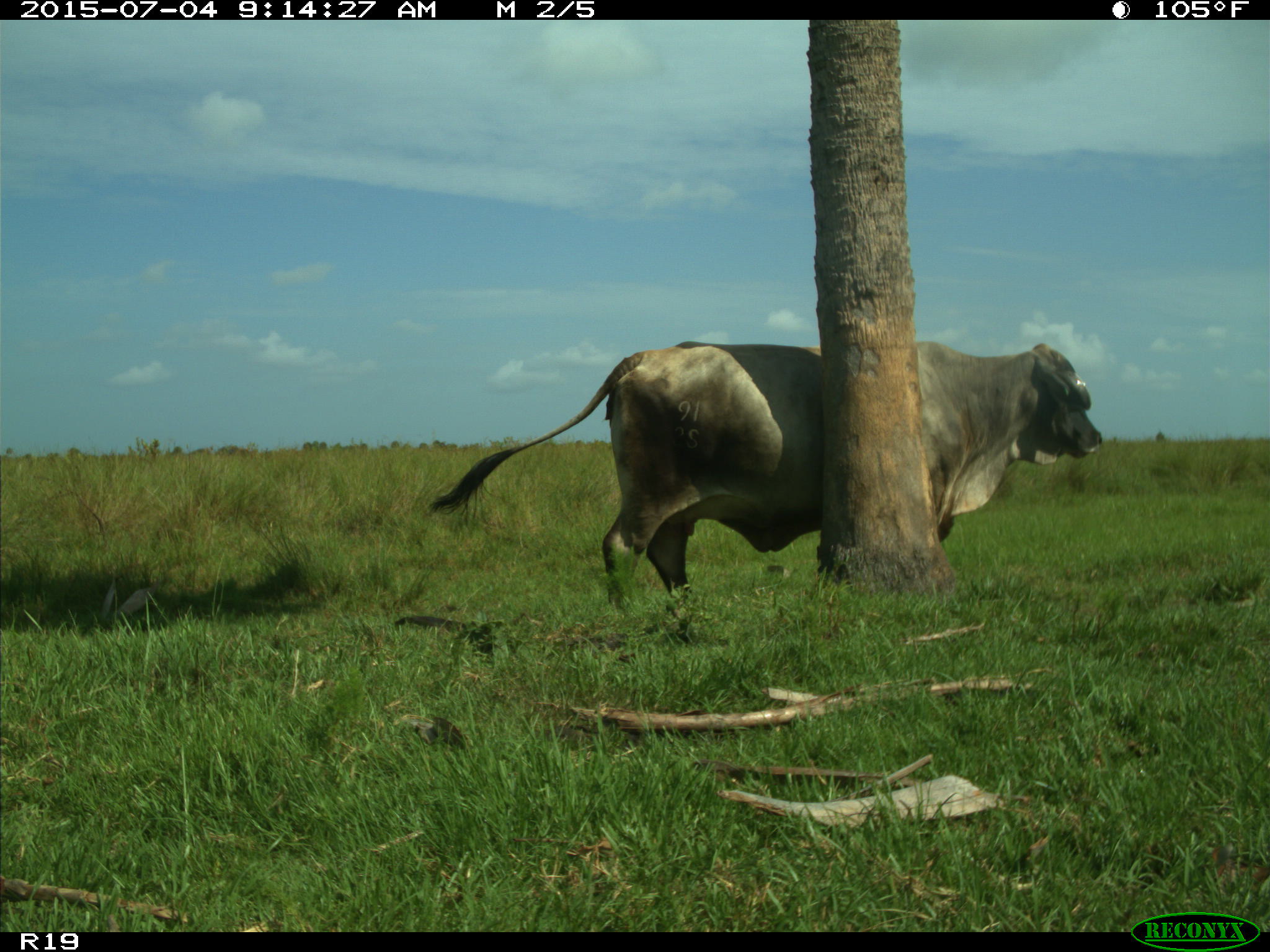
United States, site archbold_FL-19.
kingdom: Animalia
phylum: Chordata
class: Mammalia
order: Artiodactyla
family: Bovidae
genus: Bos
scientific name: Bos taurus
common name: domestic cow